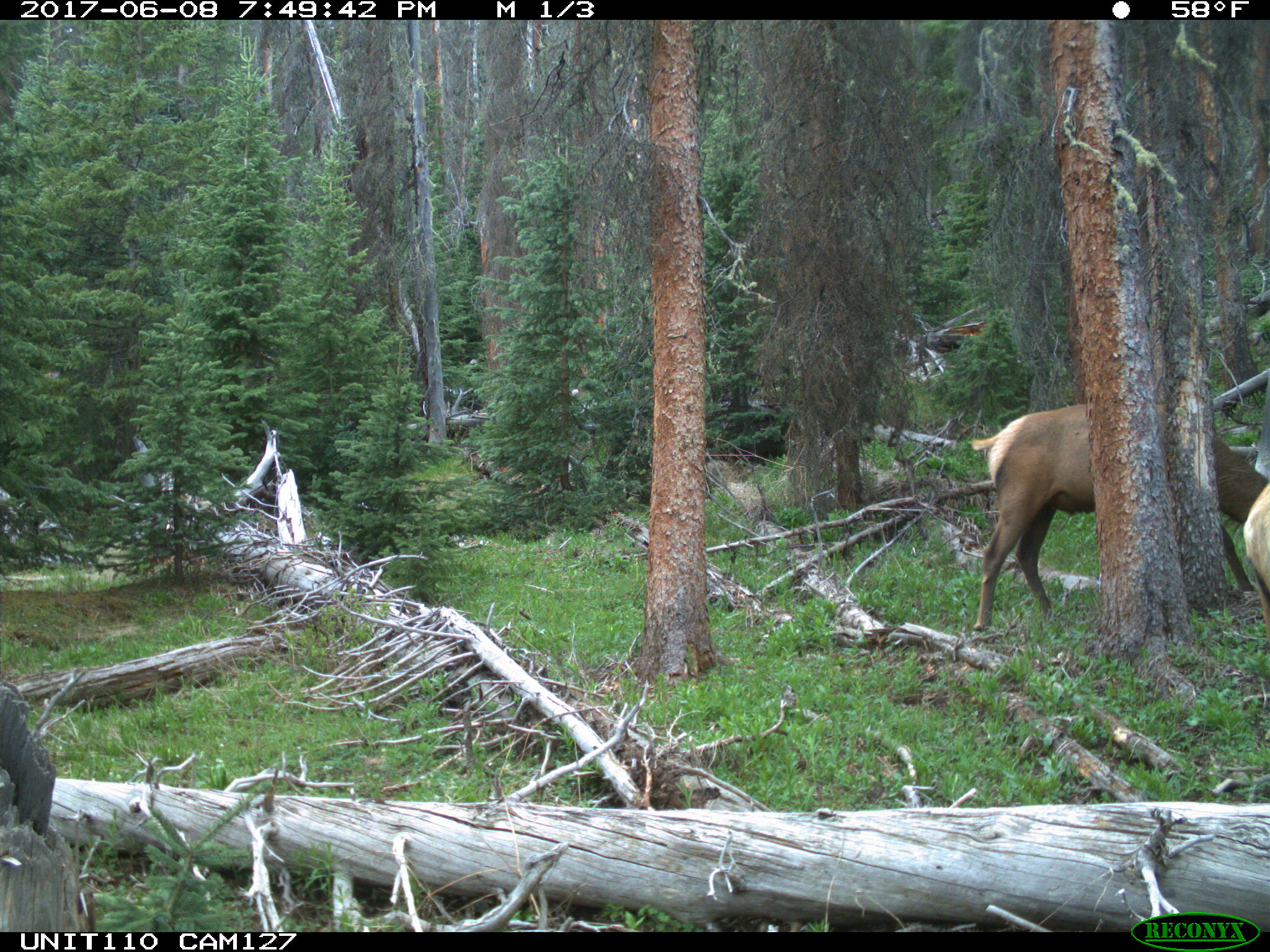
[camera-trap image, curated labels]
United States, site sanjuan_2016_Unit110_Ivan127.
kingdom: Animalia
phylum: Chordata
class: Mammalia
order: Artiodactyla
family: Cervidae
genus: Cervus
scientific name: Cervus elaphus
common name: red deer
Cervus elaphus (red deer).